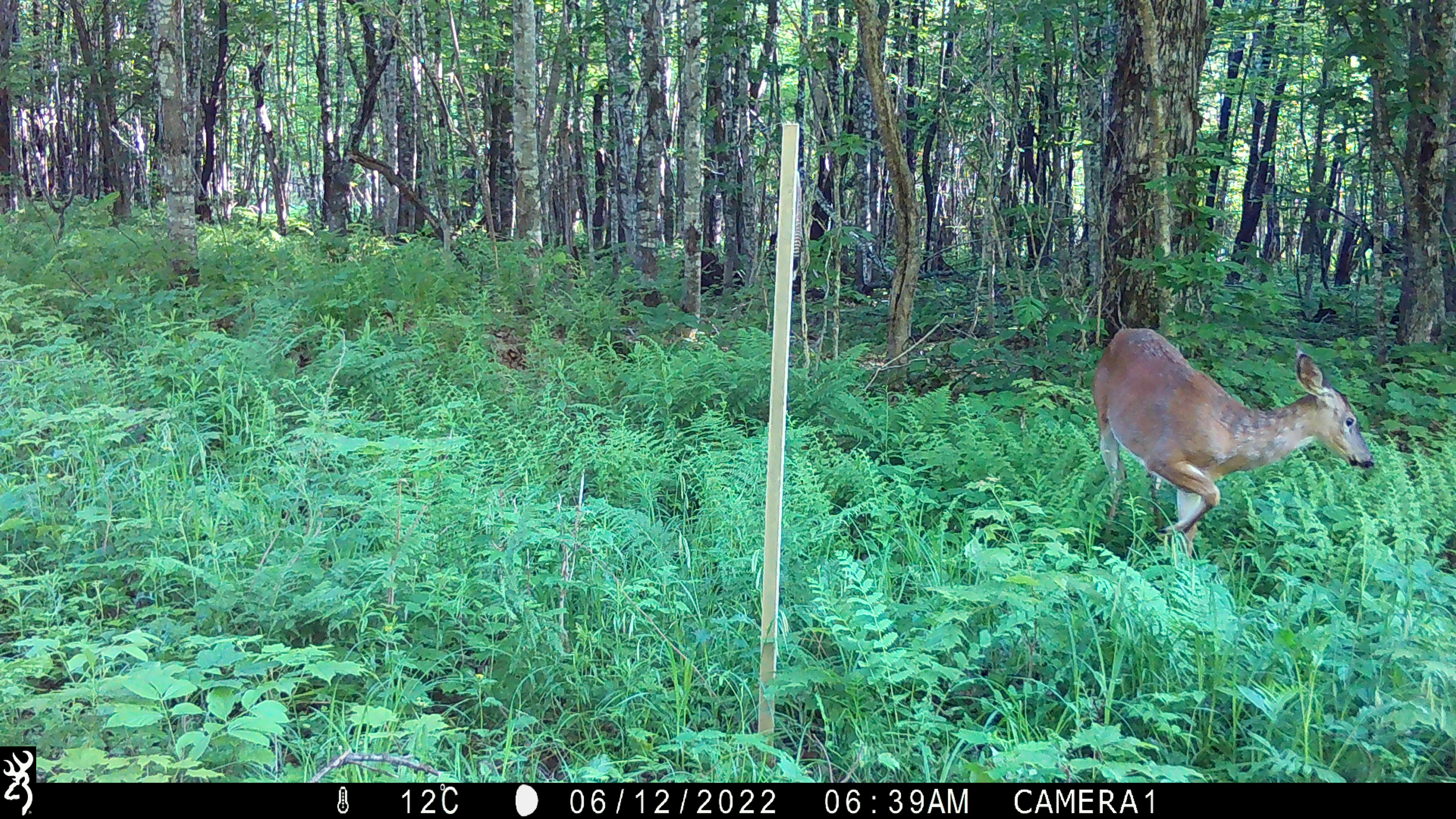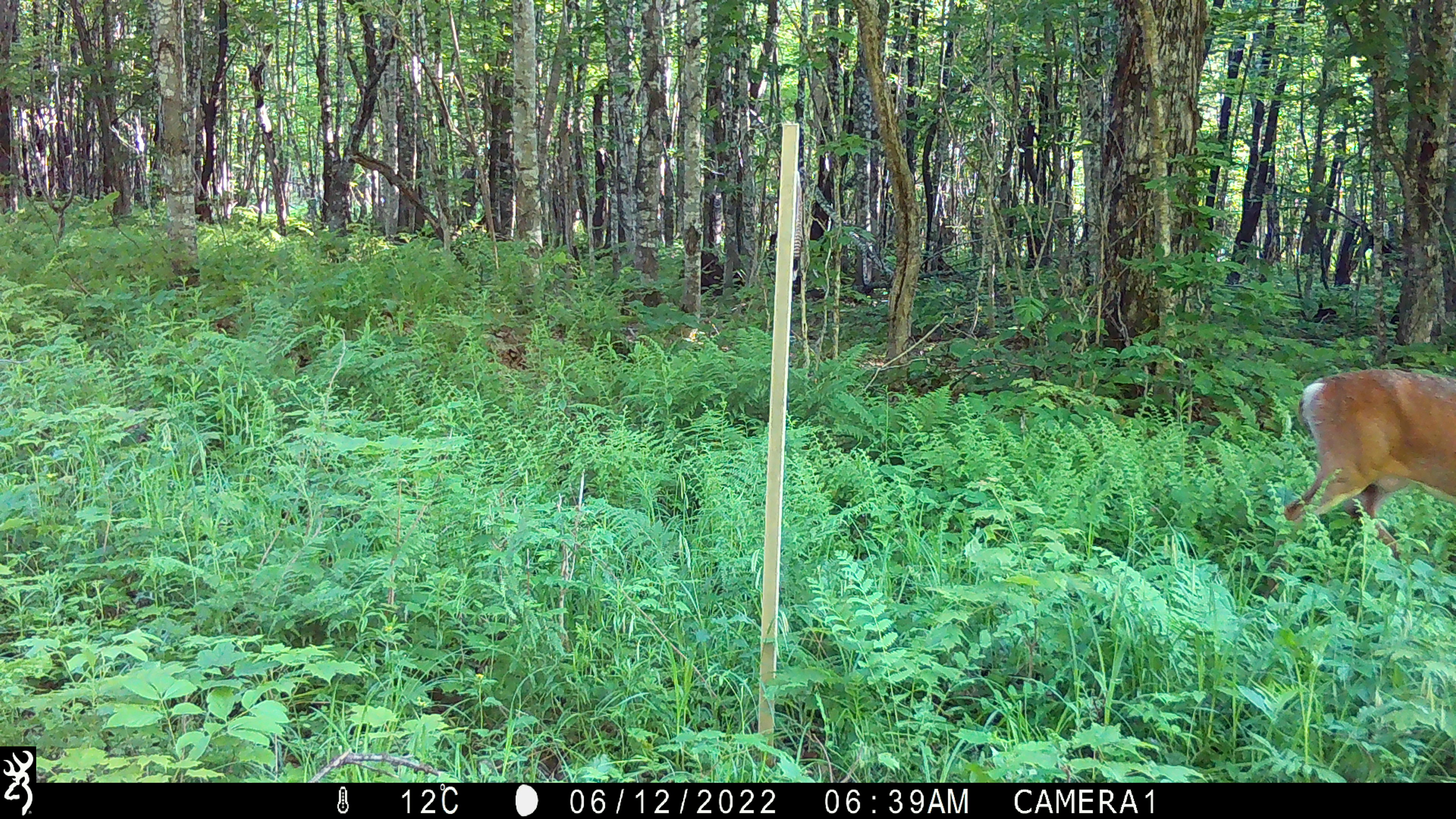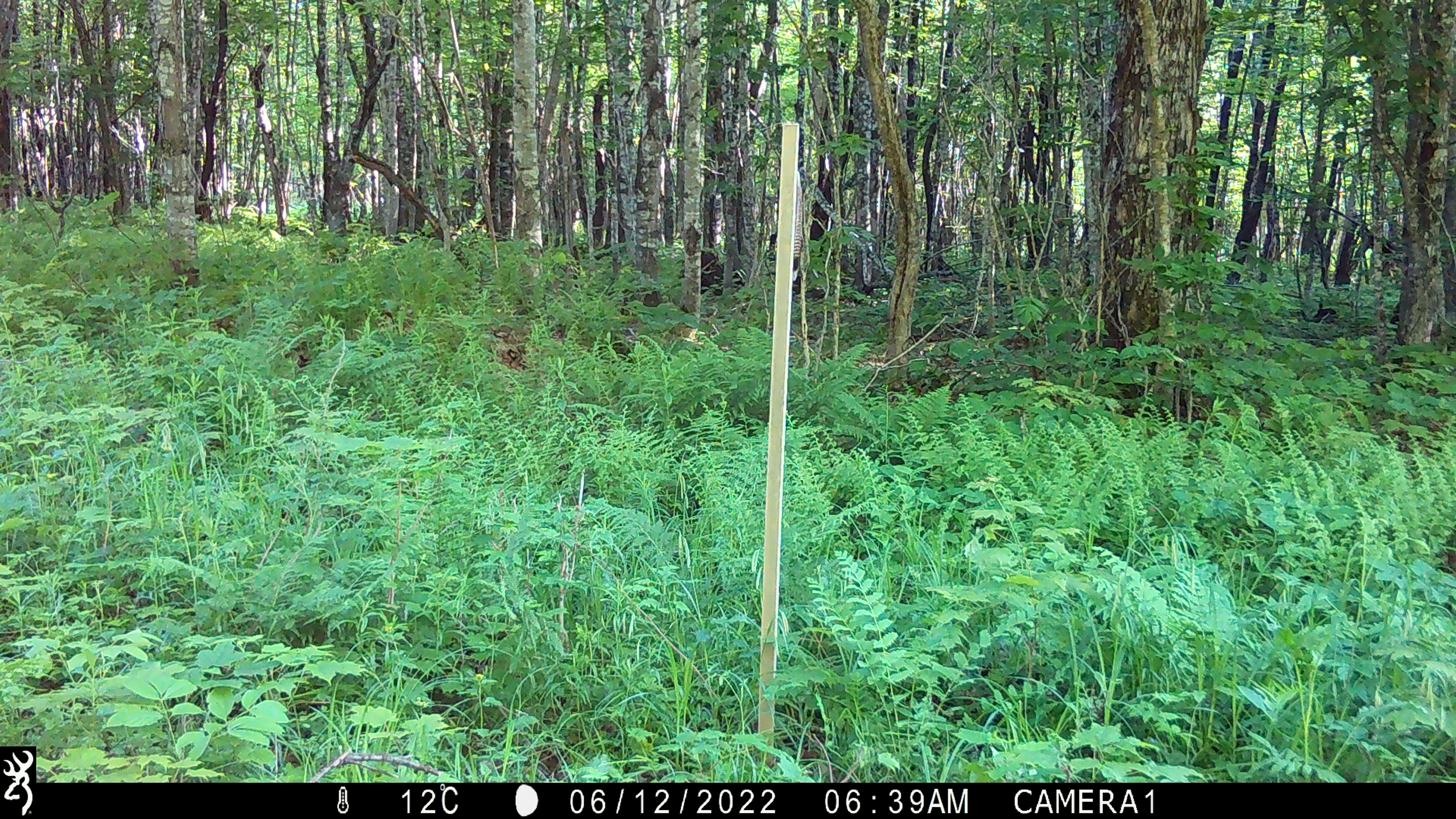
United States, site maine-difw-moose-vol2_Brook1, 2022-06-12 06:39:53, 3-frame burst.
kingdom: Animalia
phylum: Chordata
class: Mammalia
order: Artiodactyla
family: Cervidae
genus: Odocoileus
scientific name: Odocoileus virginianus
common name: white-tailed deer